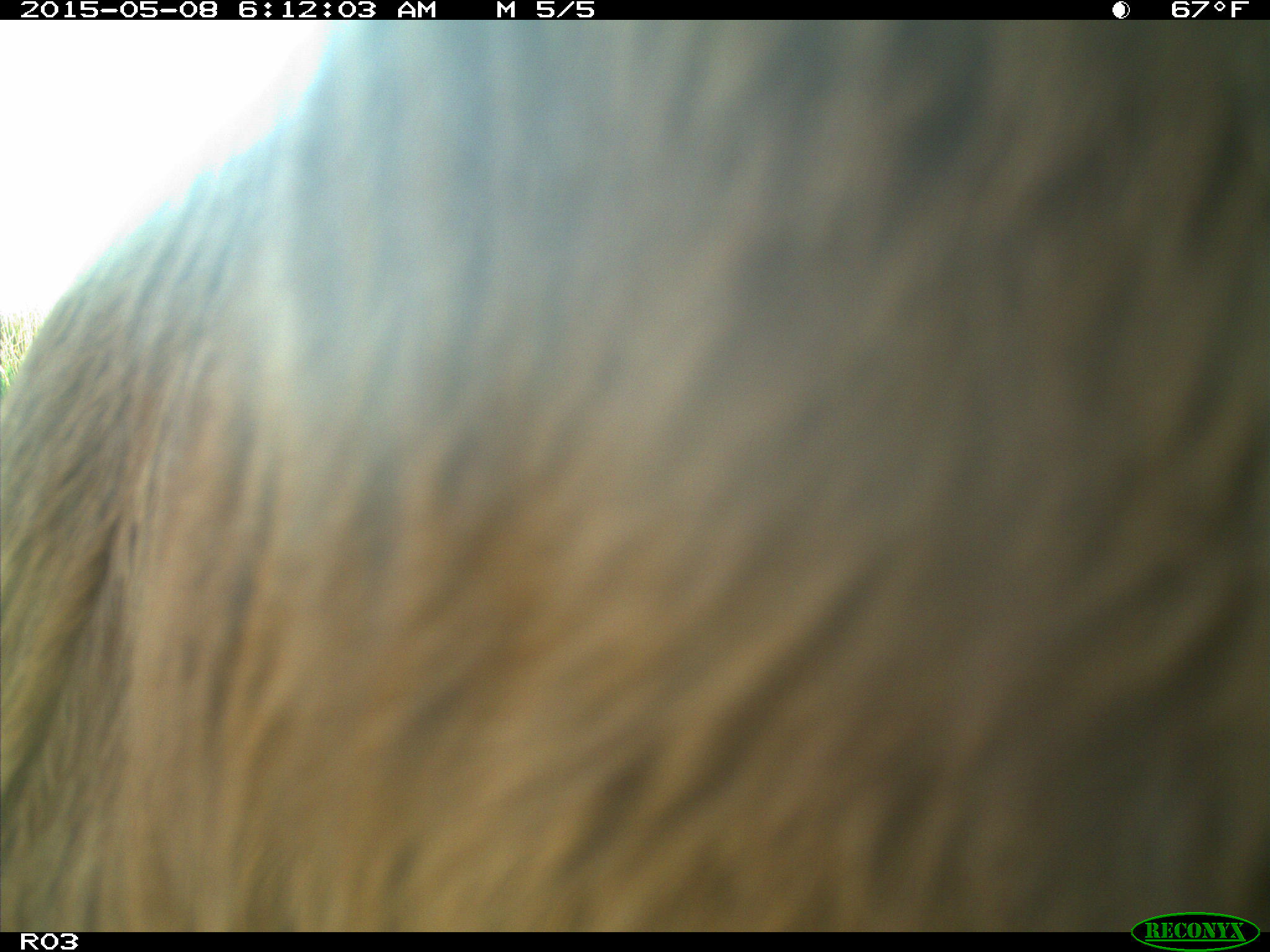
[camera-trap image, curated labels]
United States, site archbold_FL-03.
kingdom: Animalia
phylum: Chordata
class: Mammalia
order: Artiodactyla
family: Bovidae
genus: Bos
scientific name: Bos taurus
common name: domestic cow